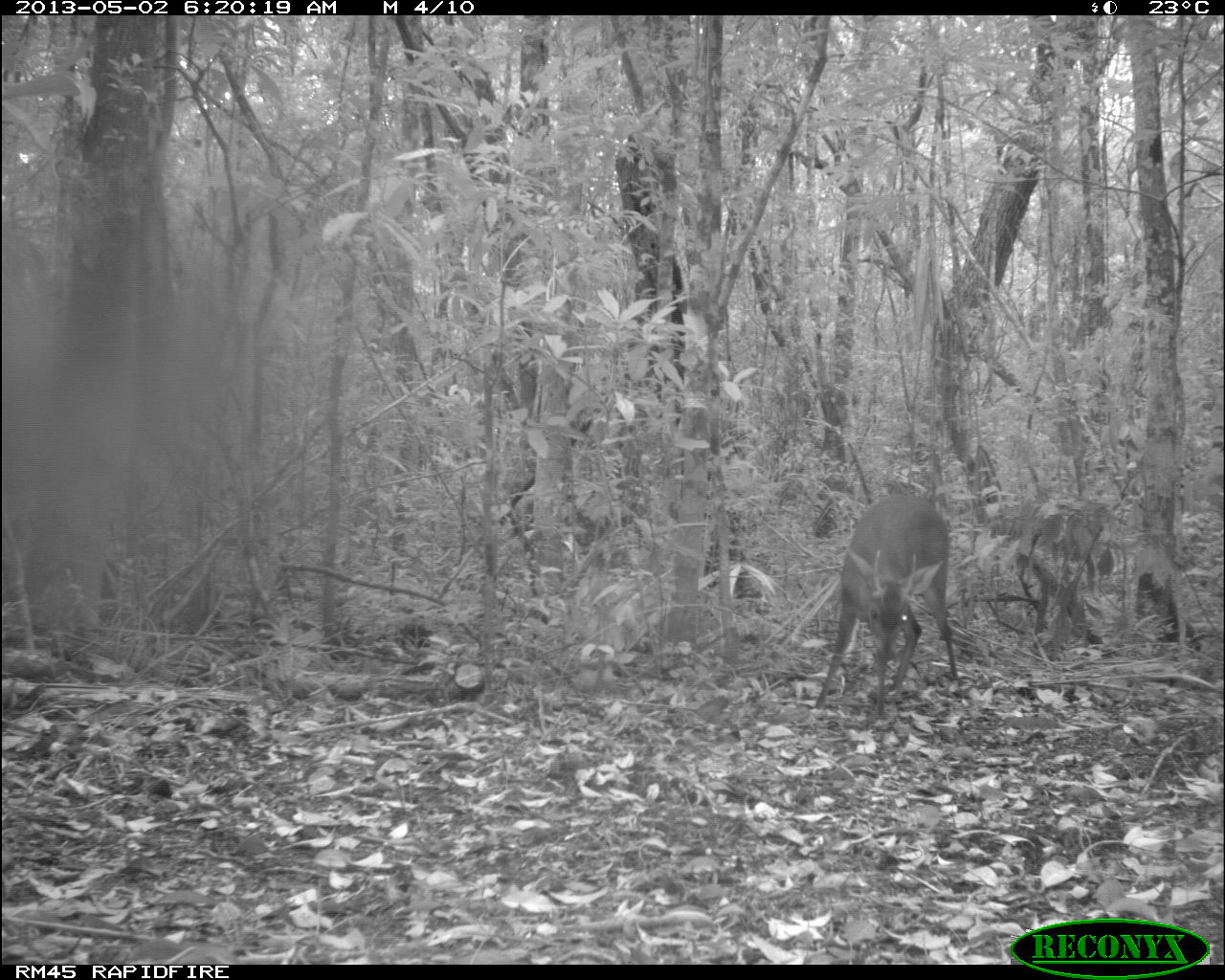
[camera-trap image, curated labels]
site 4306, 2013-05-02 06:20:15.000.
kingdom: Animalia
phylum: Chordata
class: Mammalia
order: Artiodactyla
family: Cervidae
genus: Mazama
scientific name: Mazama temama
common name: central american red brocket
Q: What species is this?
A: Mazama temama (central american red brocket).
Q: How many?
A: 1.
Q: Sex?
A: Male.